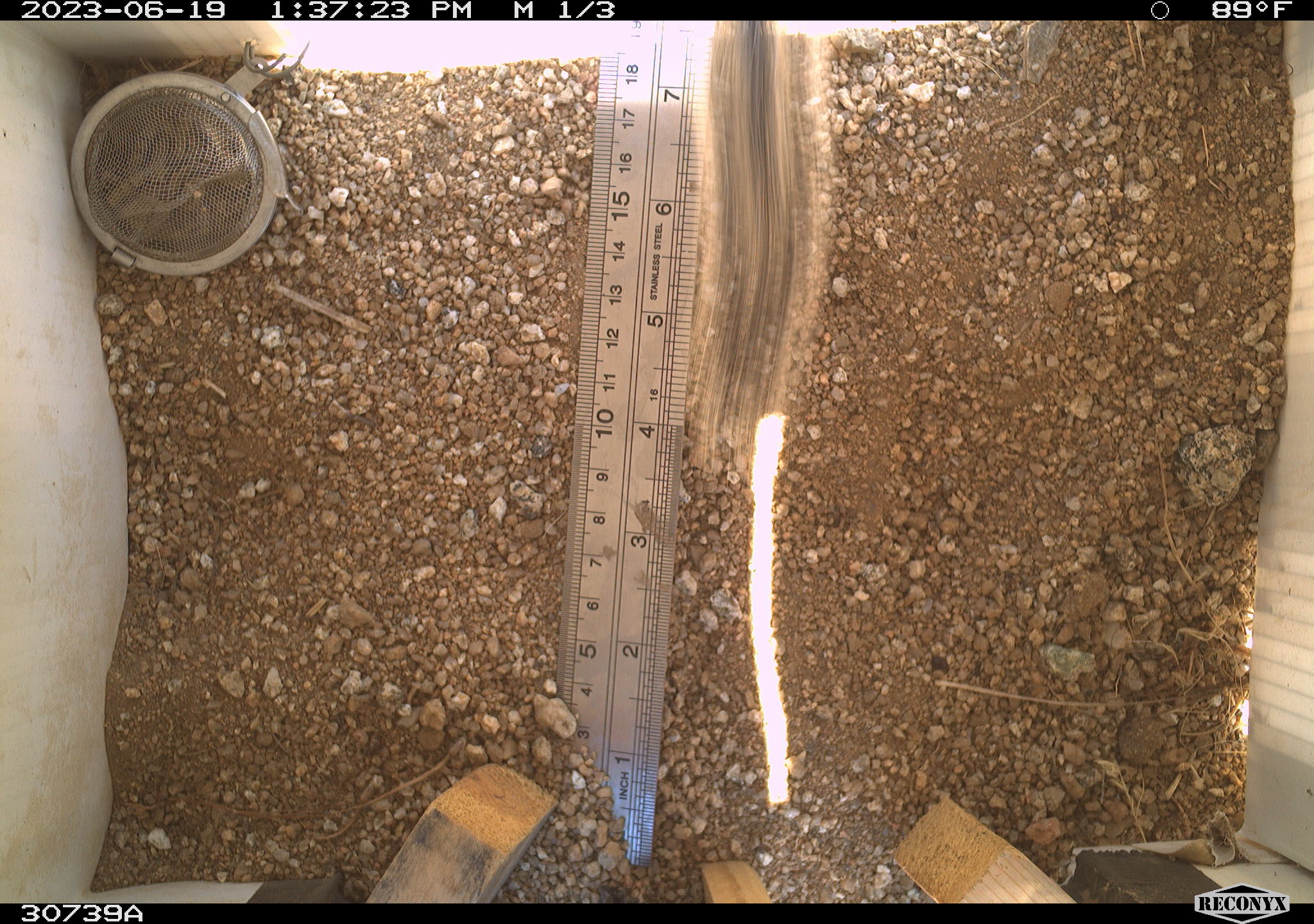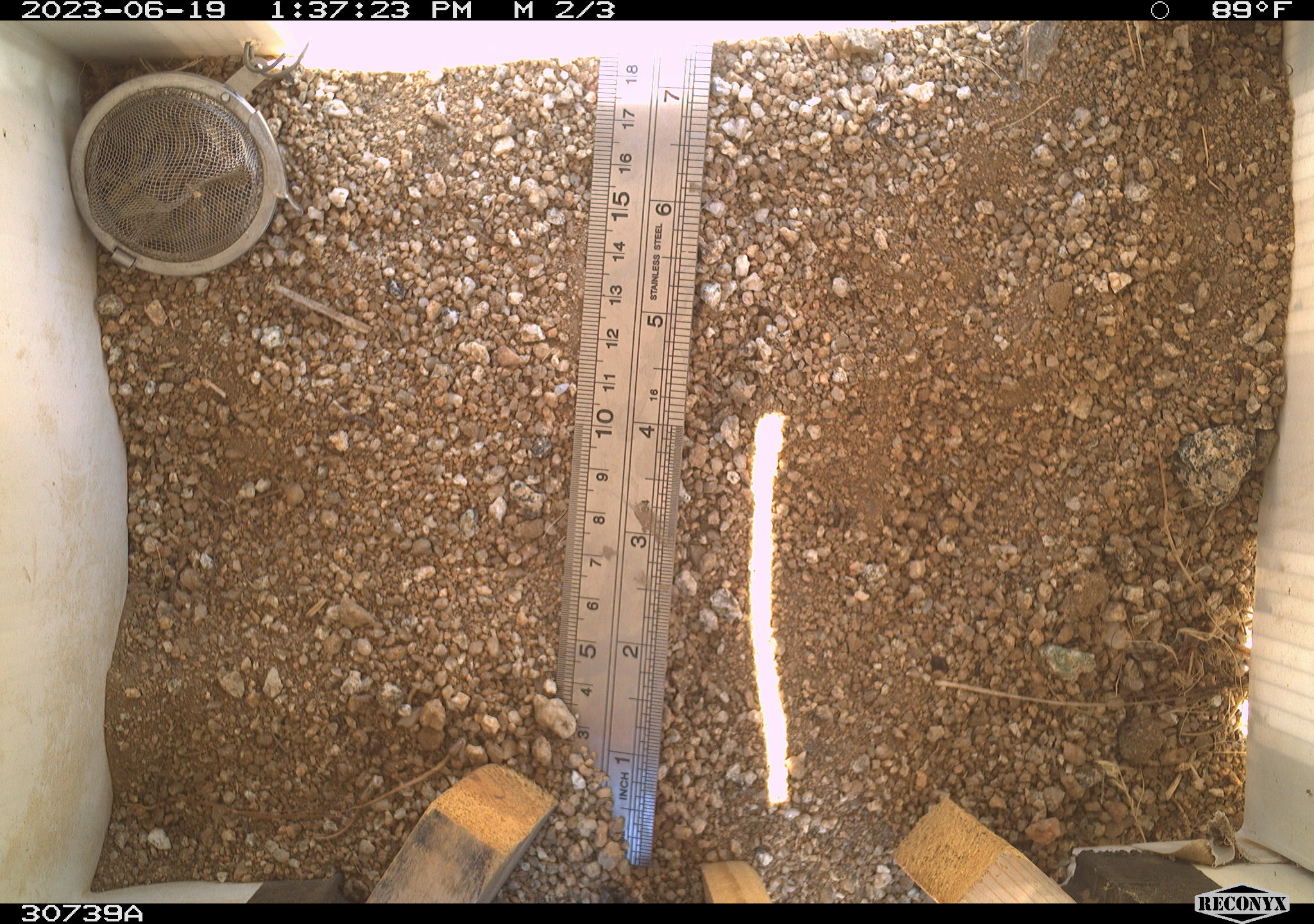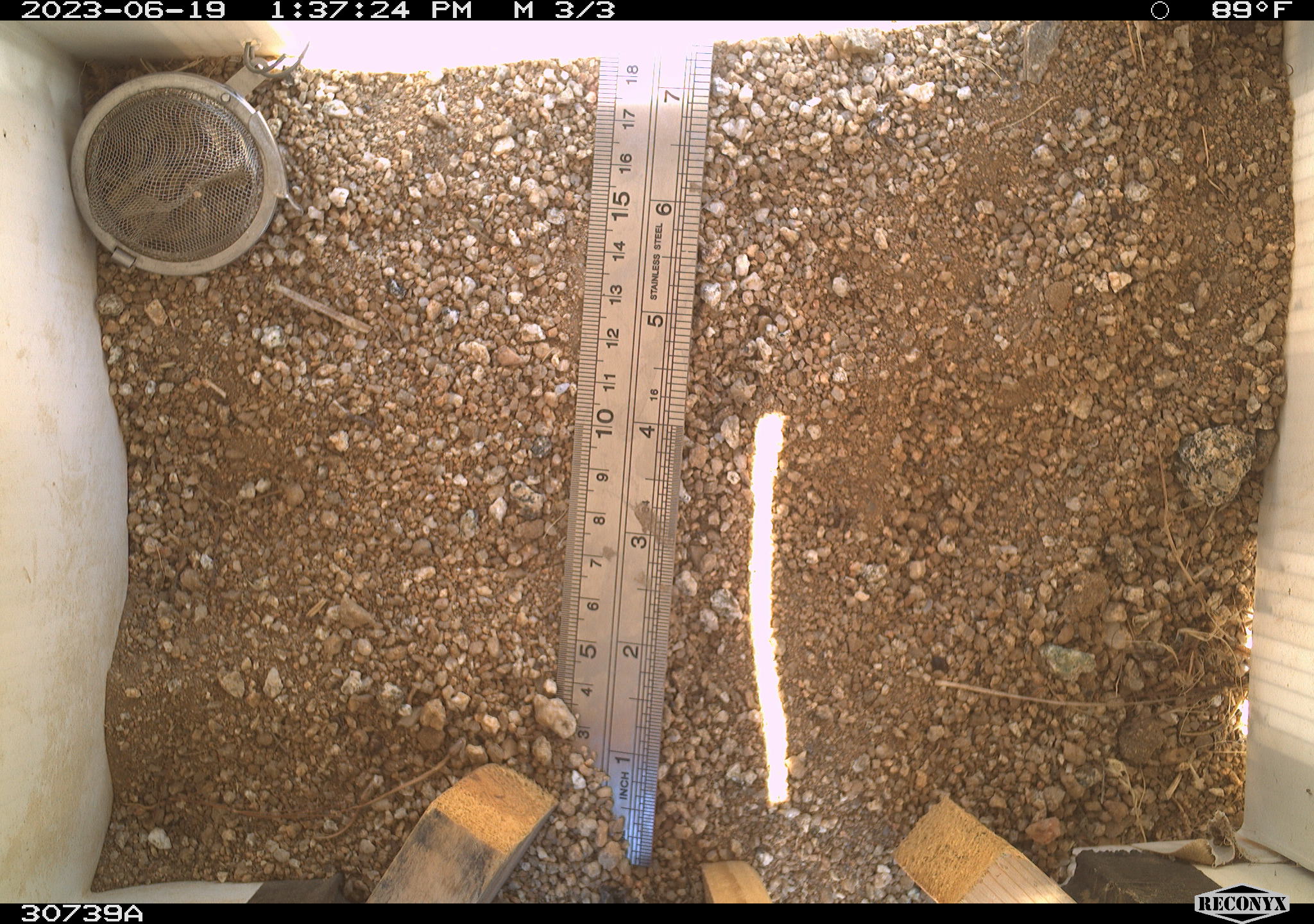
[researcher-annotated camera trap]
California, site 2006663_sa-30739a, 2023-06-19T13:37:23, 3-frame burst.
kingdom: Animalia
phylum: Chordata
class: Mammalia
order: Rodentia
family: Sciuridae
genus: Ammospermophilus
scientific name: Ammospermophilus leucurus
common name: white-tailed antelope squirrel